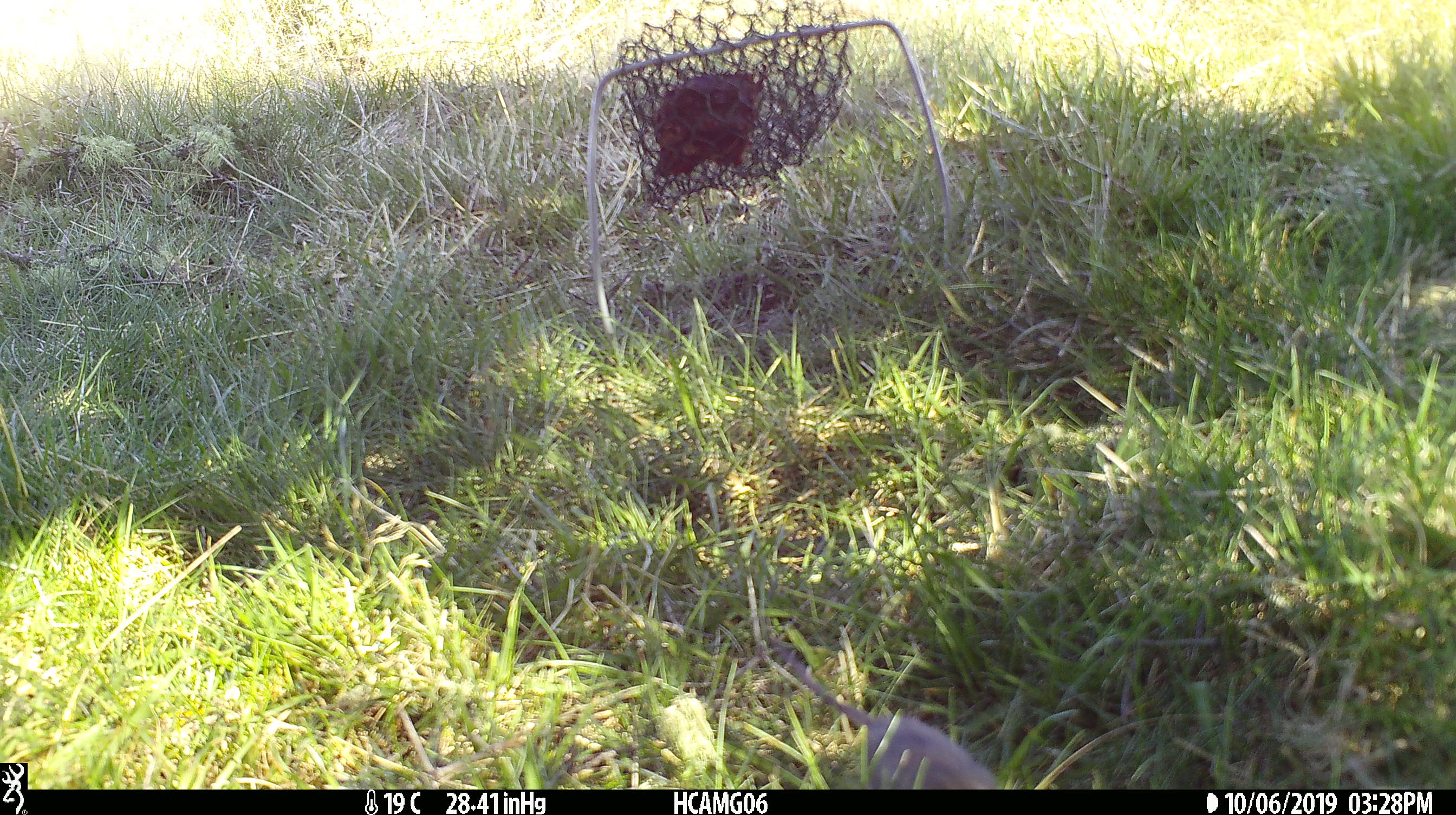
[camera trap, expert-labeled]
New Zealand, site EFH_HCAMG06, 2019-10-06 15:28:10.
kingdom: Animalia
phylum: Chordata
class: Mammalia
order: Rodentia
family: Muridae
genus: Mus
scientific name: Mus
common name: mouse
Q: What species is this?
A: Mouse (Mus).